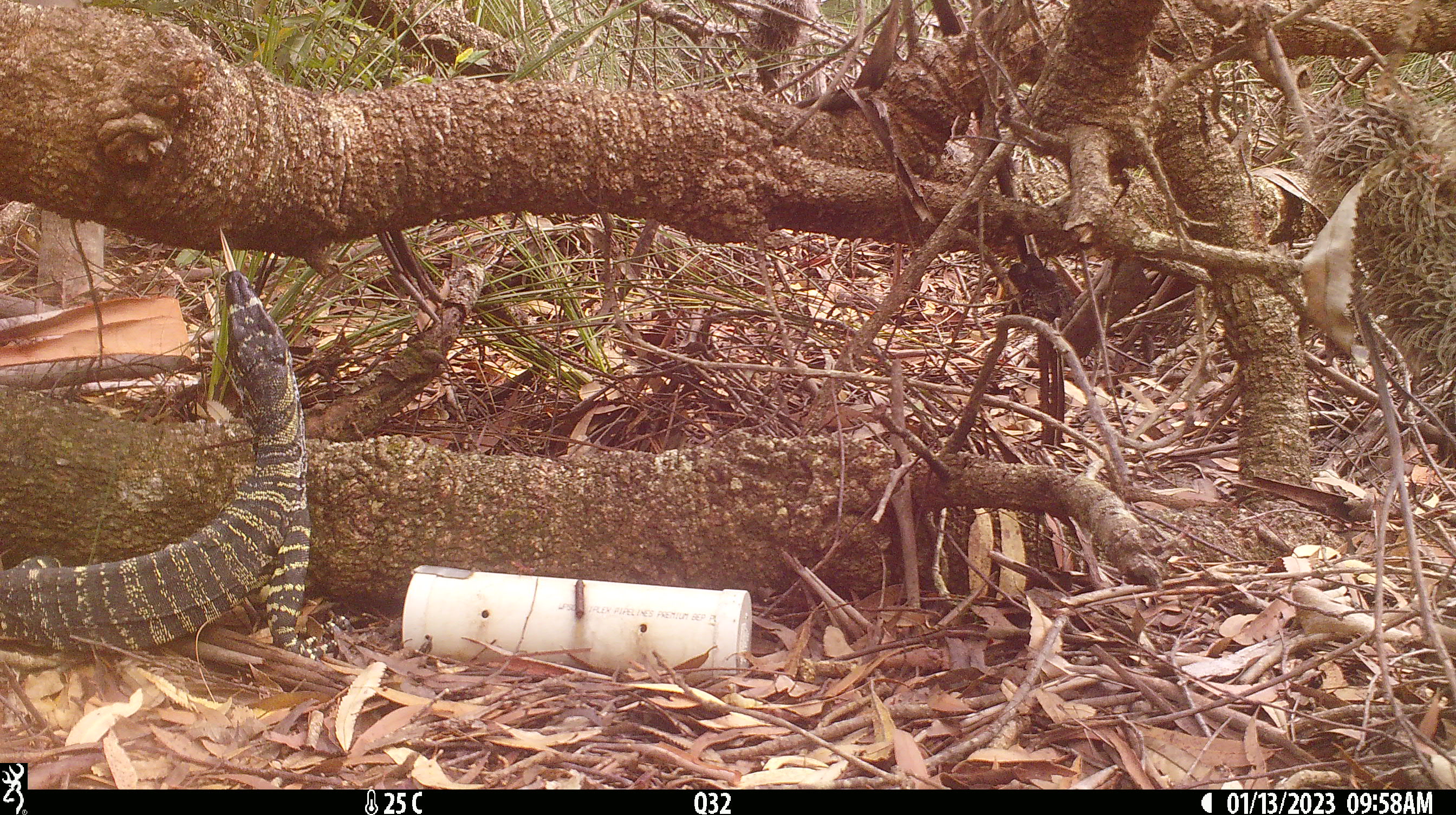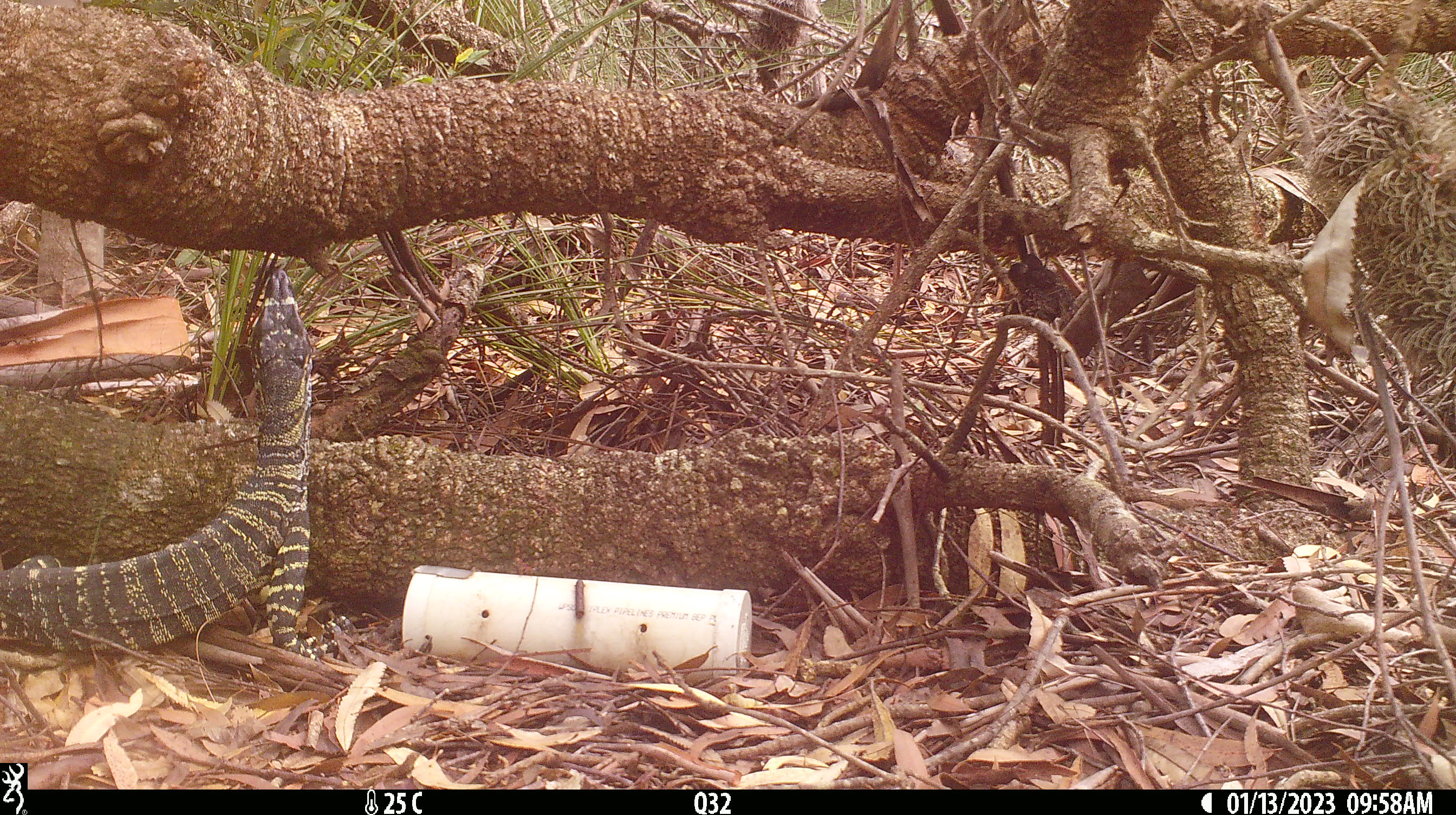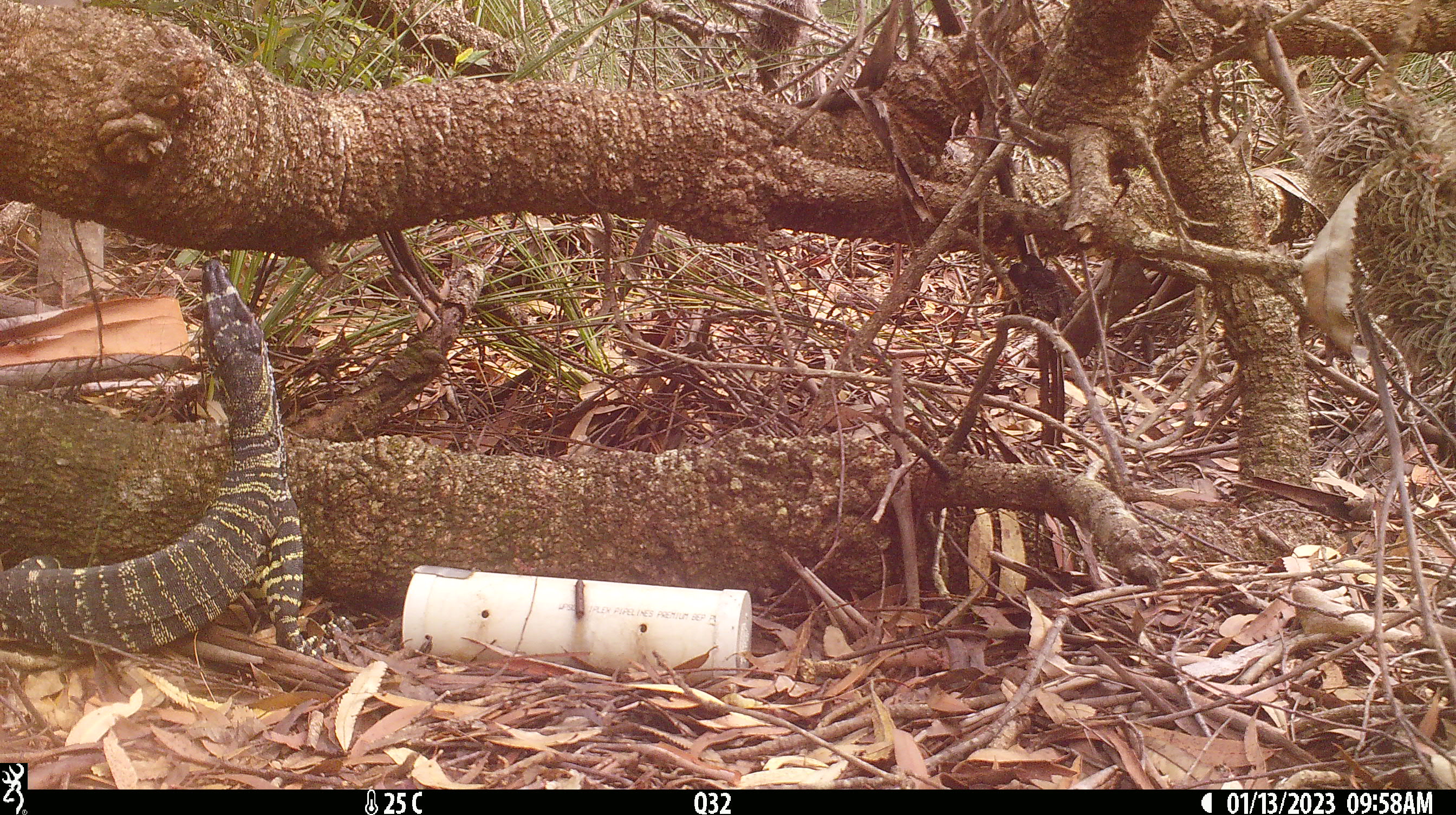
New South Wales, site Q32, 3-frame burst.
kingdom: Animalia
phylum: Chordata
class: Reptilia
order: Squamata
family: Varanidae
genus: Varanus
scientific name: Varanus varius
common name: lace monitor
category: goanna